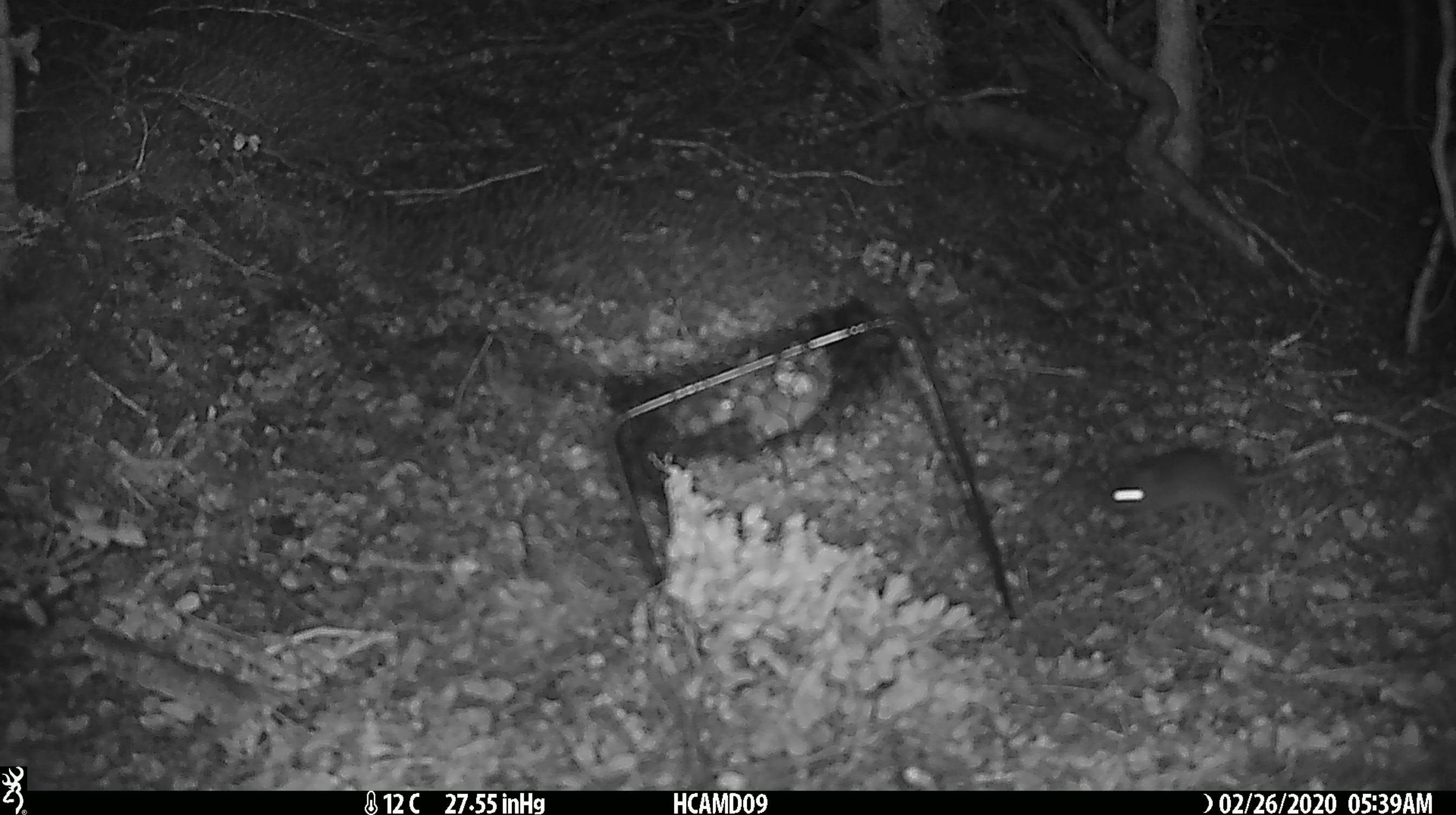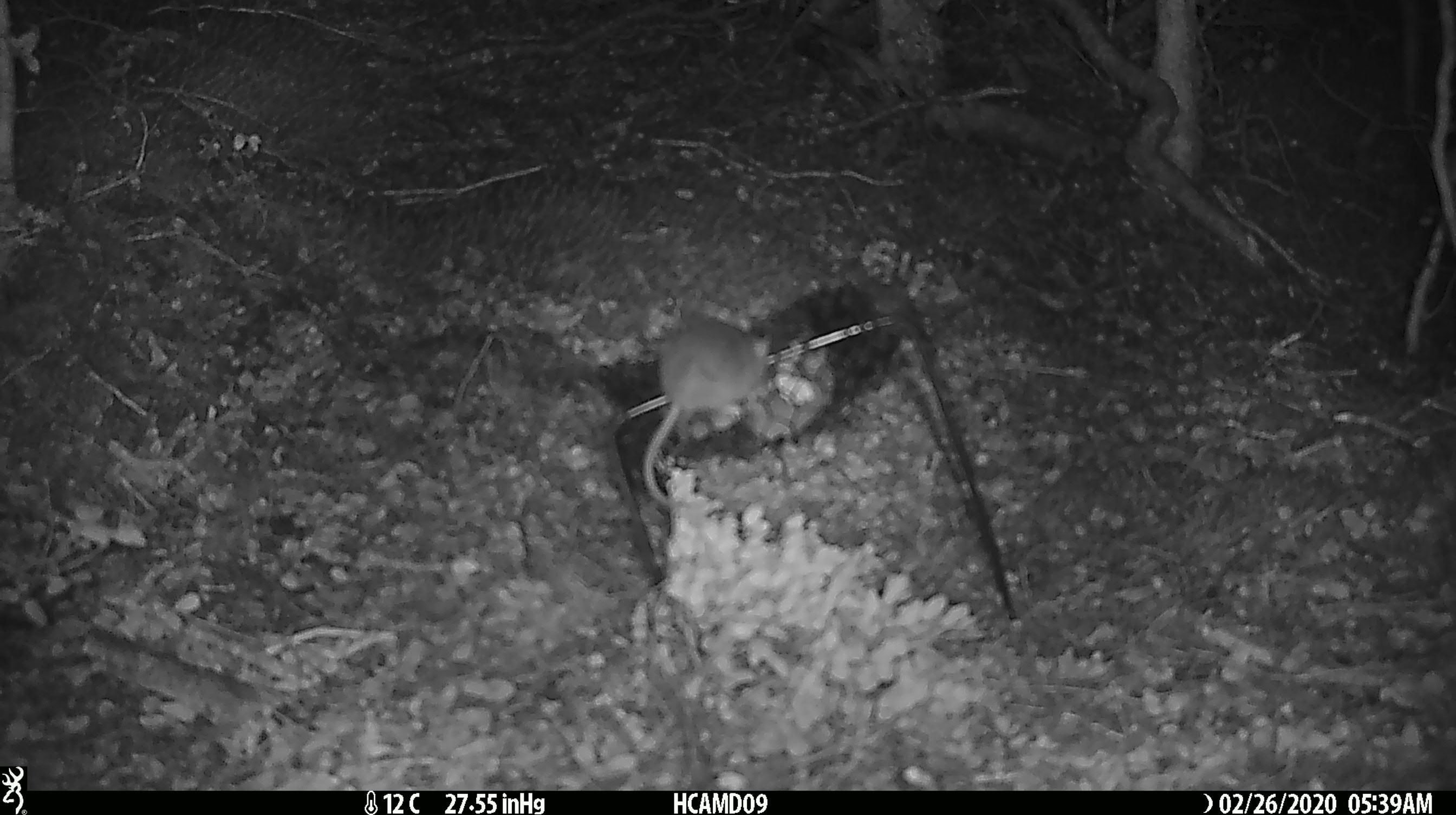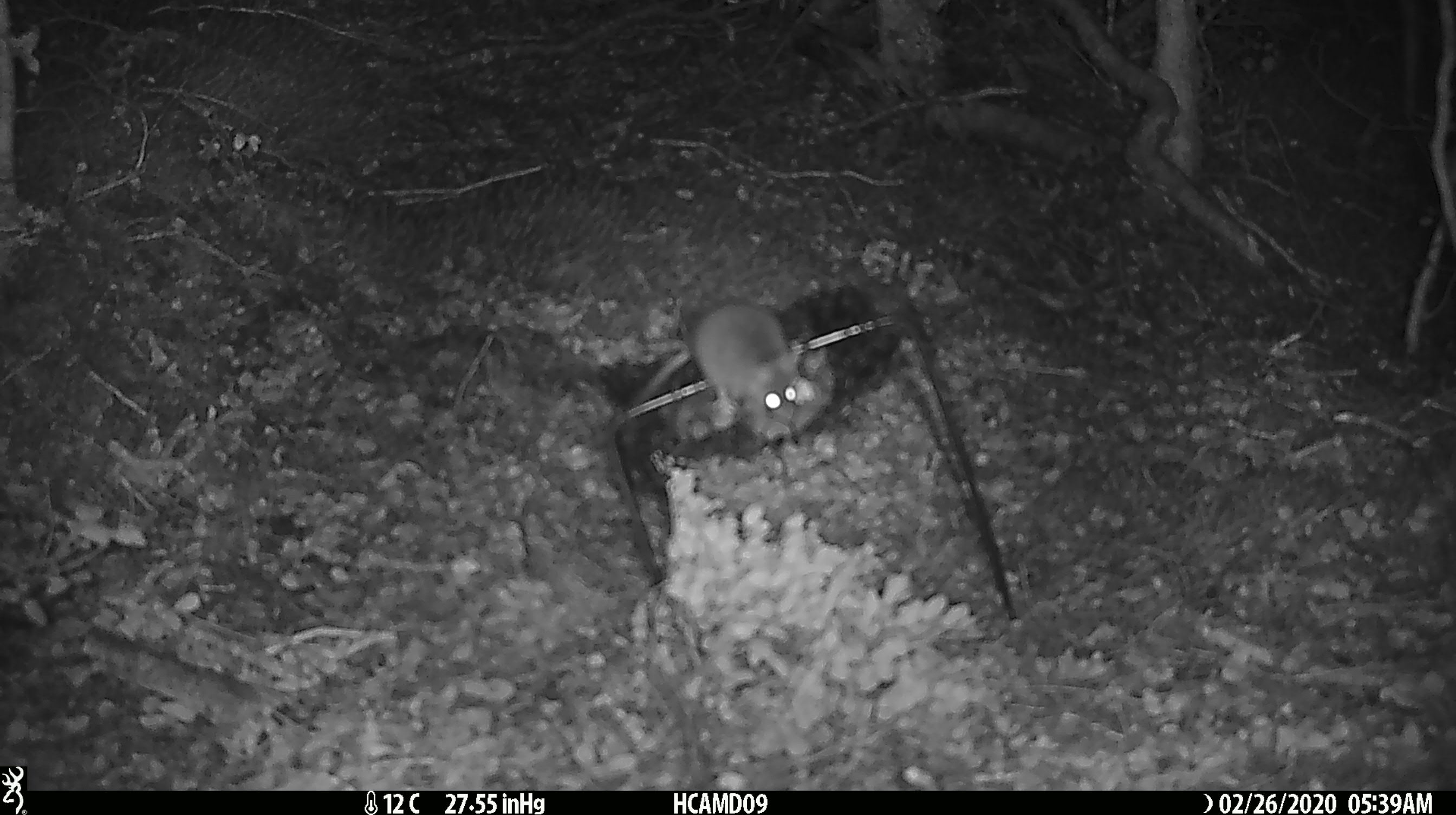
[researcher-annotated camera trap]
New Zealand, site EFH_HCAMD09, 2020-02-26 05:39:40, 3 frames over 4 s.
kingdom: Animalia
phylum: Chordata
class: Mammalia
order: Rodentia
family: Muridae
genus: Mus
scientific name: Mus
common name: mouse